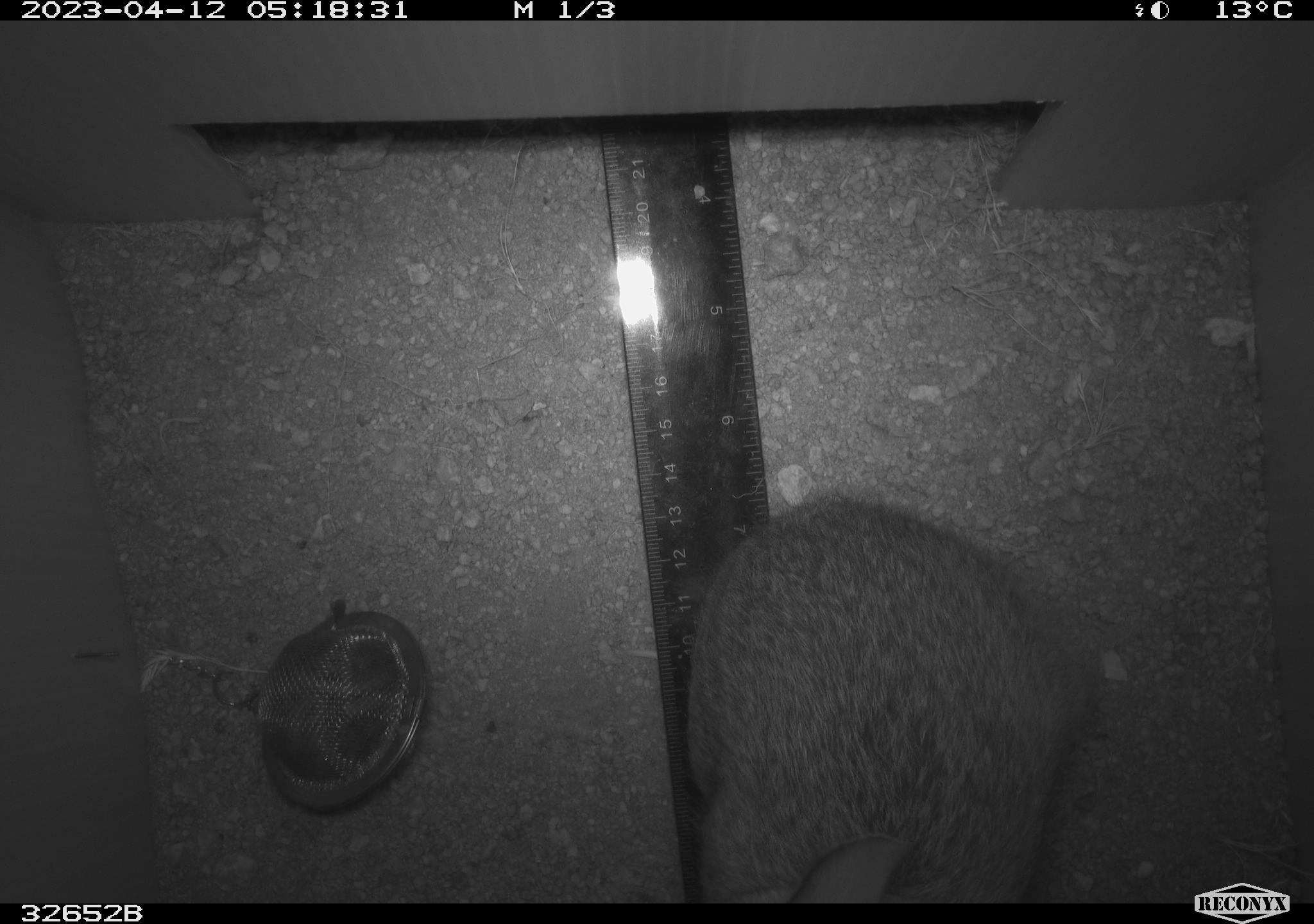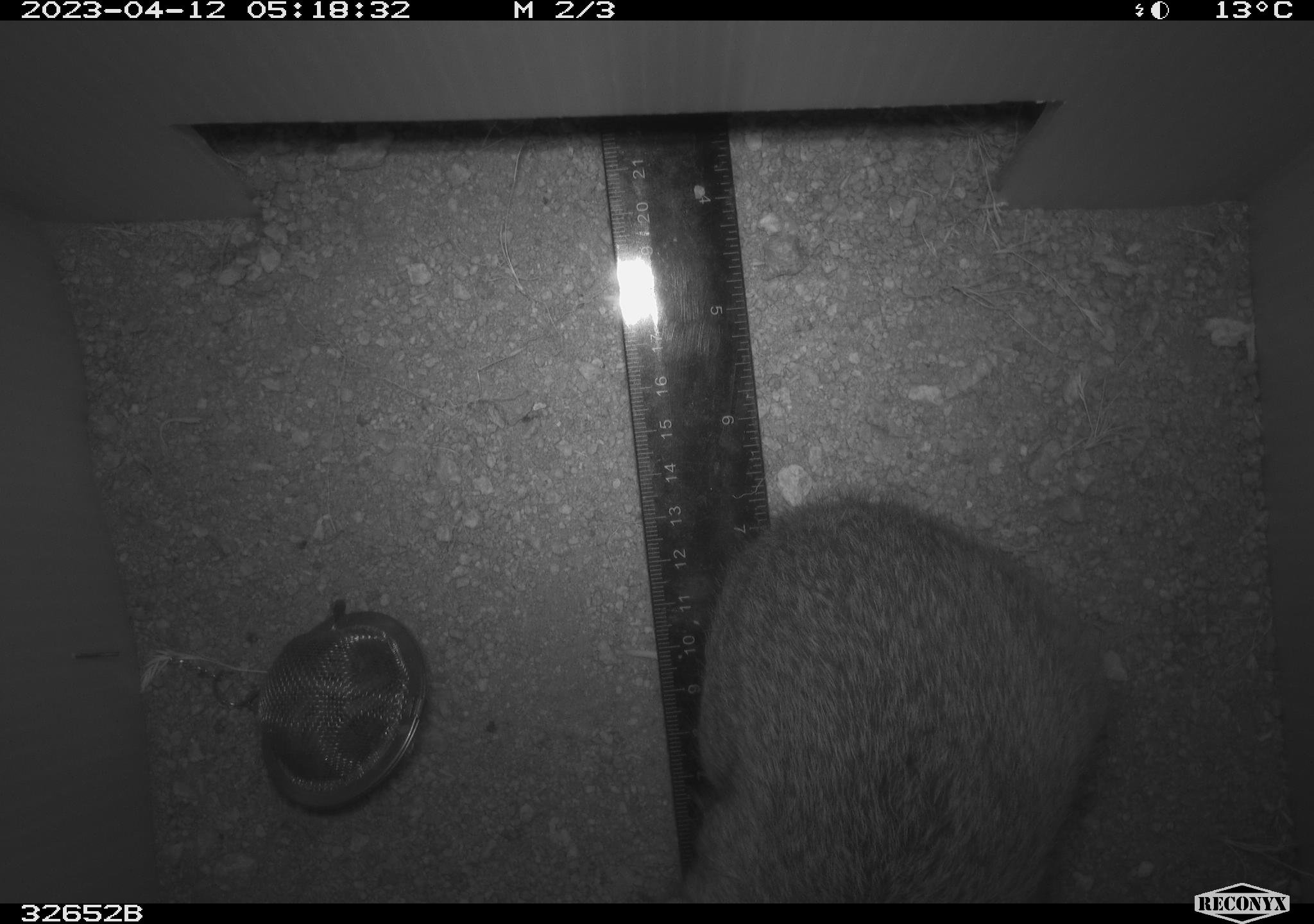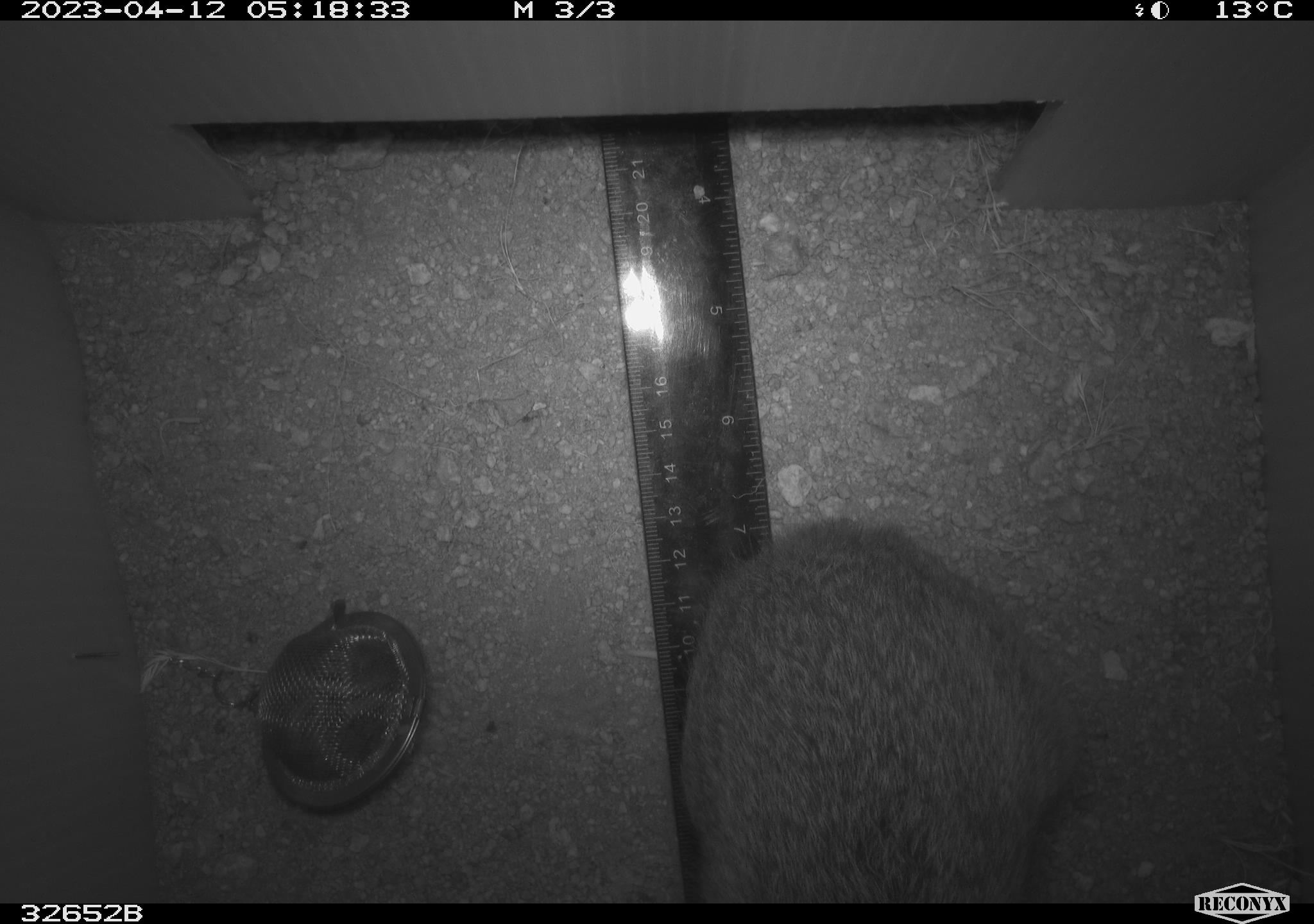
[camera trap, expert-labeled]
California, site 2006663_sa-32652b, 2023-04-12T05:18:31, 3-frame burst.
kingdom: Animalia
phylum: Chordata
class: Mammalia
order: Lagomorpha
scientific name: Lagomorpha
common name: hares, rabbits, and pikas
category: lagomorpha order